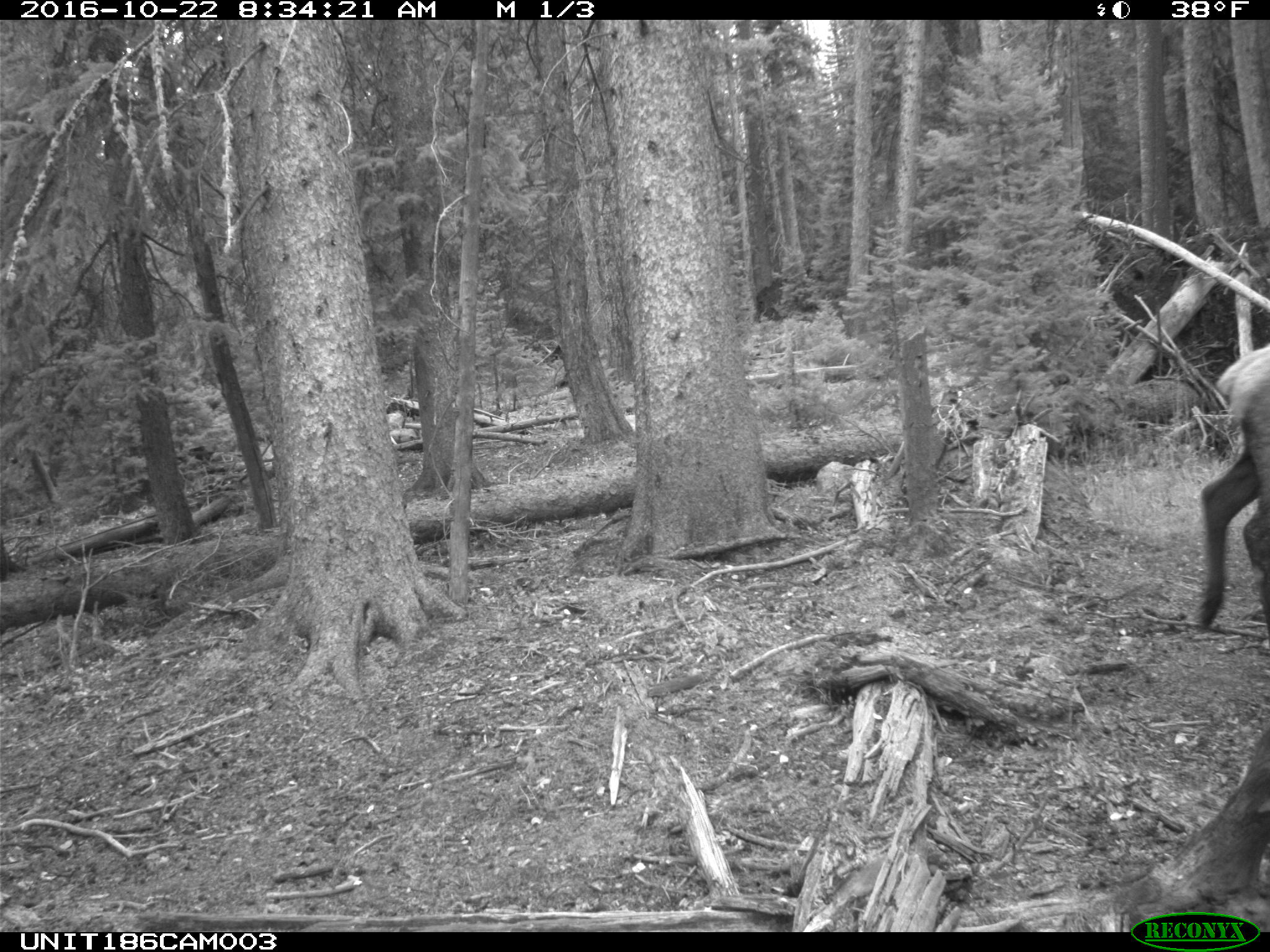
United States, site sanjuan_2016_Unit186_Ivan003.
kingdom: Animalia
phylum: Chordata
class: Mammalia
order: Artiodactyla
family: Cervidae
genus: Cervus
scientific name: Cervus elaphus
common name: red deer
Cervus elaphus (red deer).